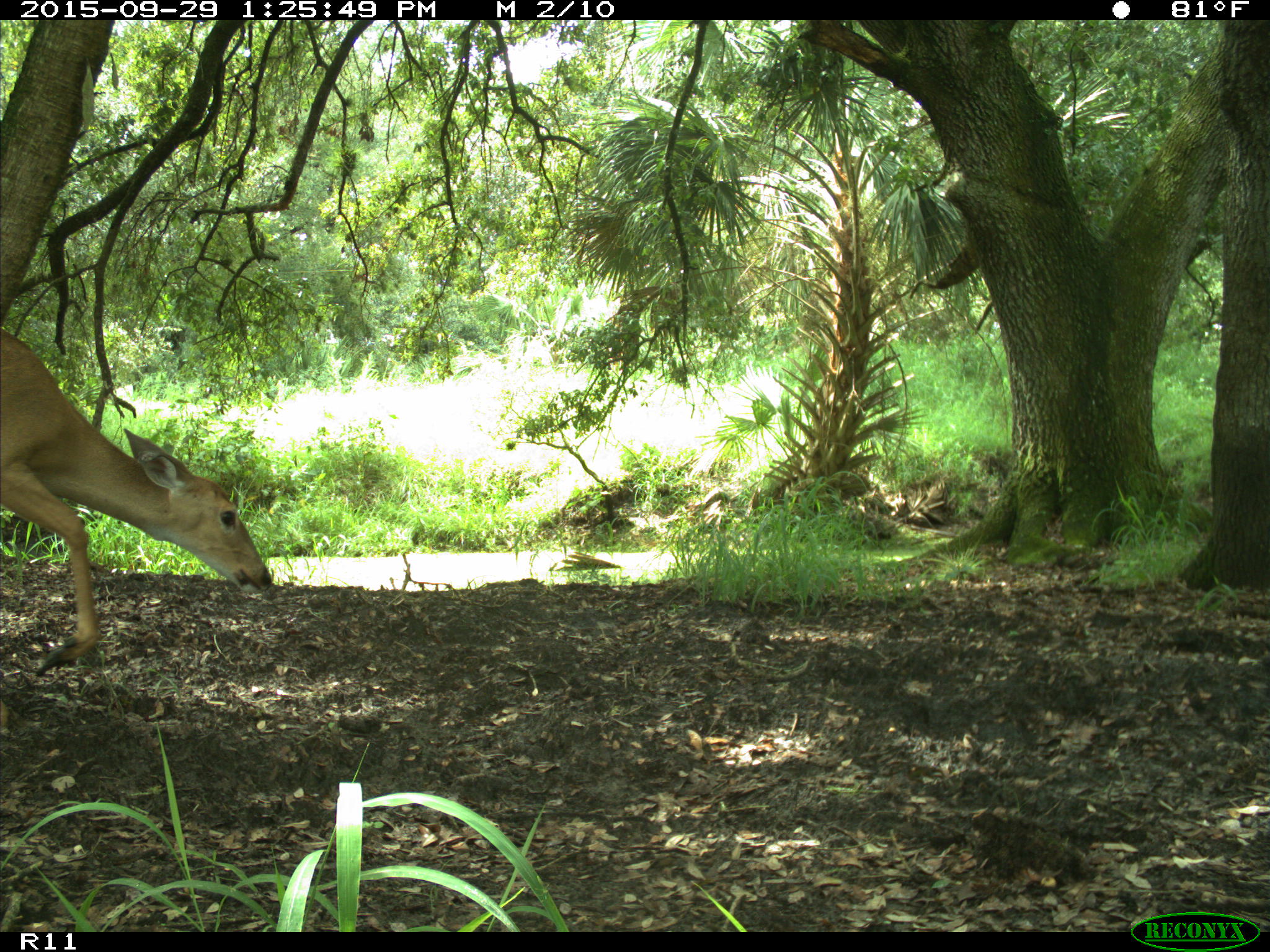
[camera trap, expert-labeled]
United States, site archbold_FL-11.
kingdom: Animalia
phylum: Chordata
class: Mammalia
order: Artiodactyla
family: Cervidae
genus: Odocoileus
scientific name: Odocoileus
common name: deer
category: unidentified deer